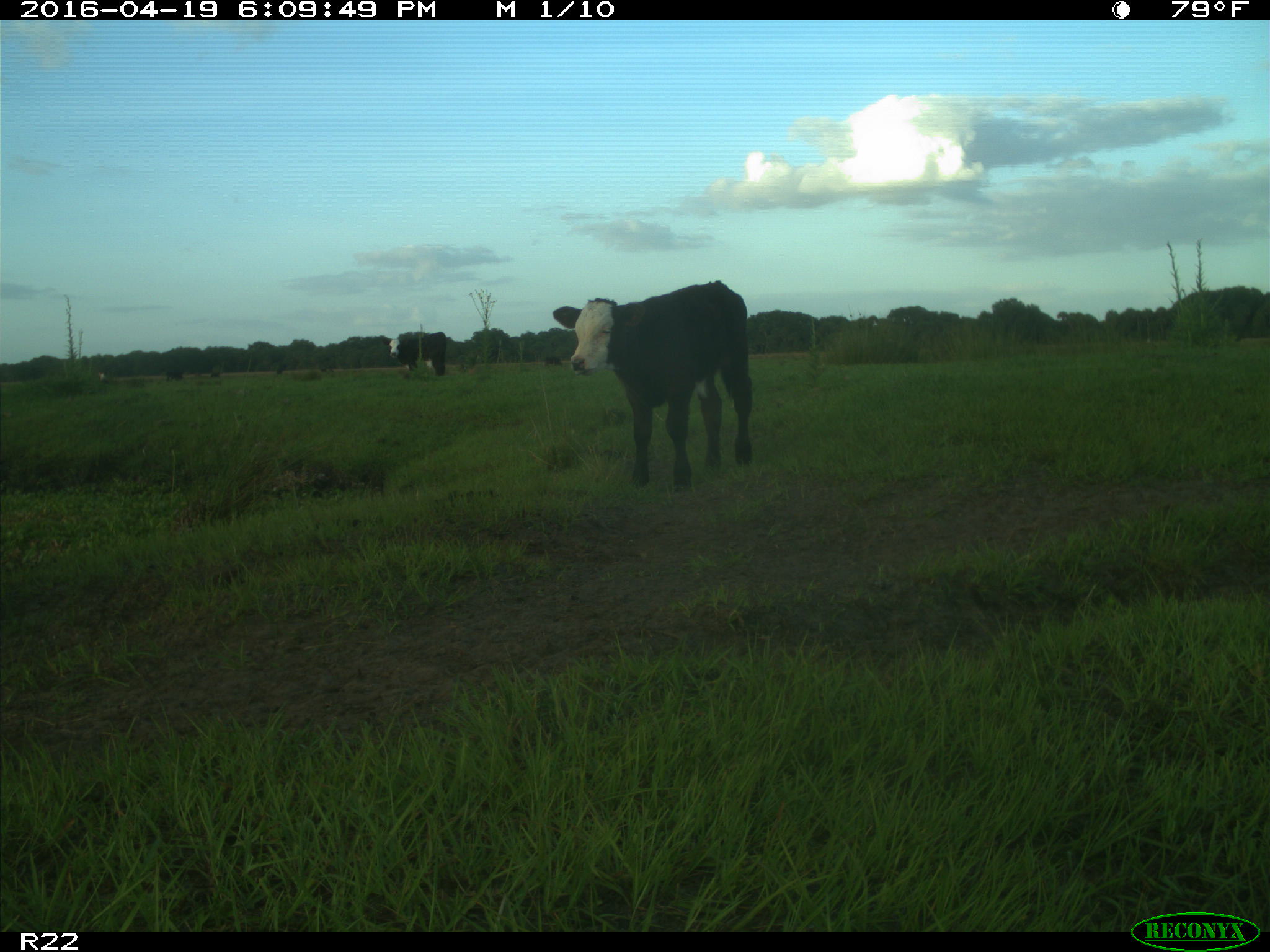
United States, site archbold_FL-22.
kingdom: Animalia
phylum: Chordata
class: Mammalia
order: Artiodactyla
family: Bovidae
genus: Bos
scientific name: Bos taurus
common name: domestic cow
Bos taurus (domestic cow).